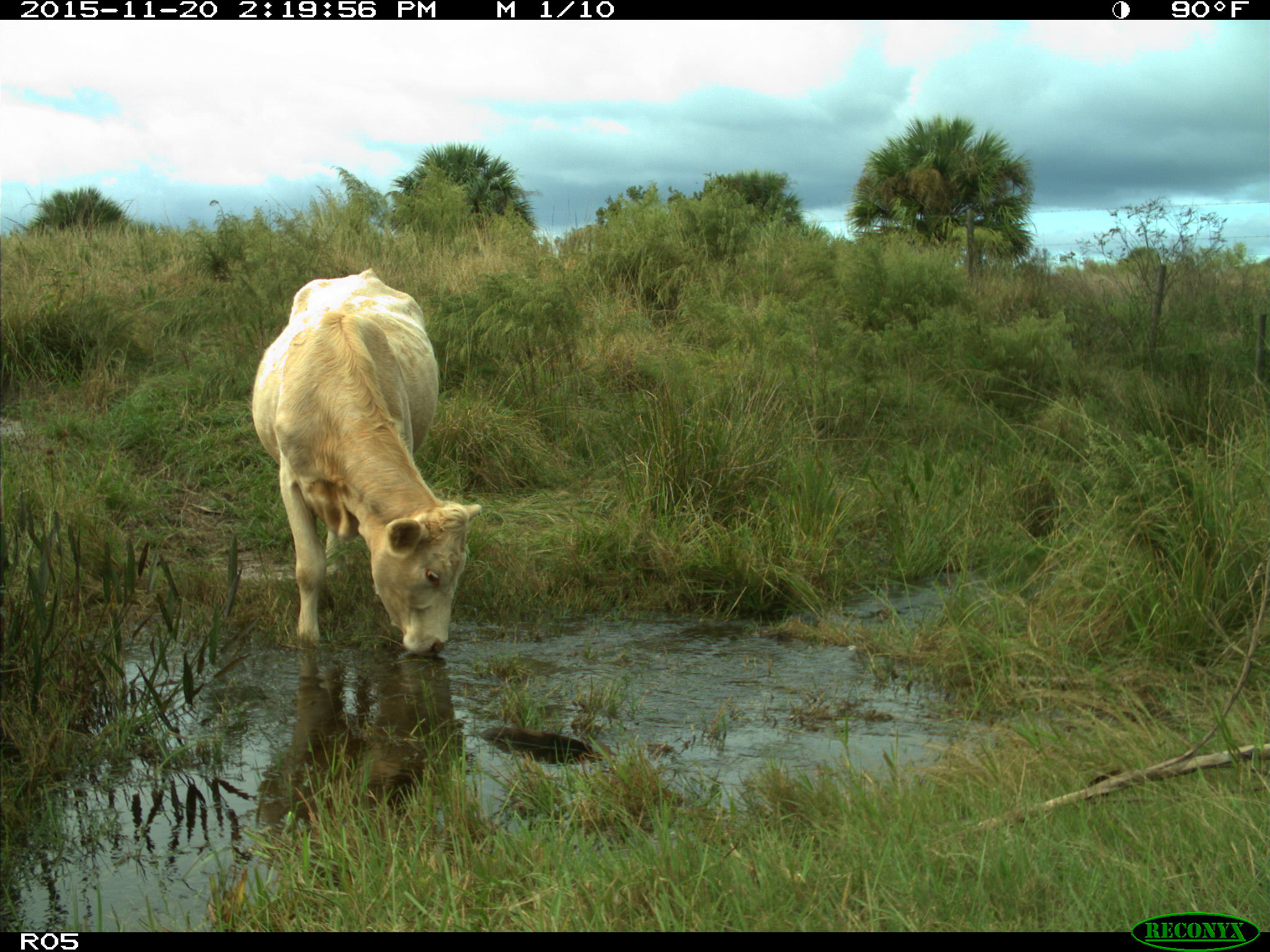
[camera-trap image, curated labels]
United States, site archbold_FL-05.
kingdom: Animalia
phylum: Chordata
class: Mammalia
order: Artiodactyla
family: Bovidae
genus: Bos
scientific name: Bos taurus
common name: domestic cow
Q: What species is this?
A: Bos taurus (domestic cow).